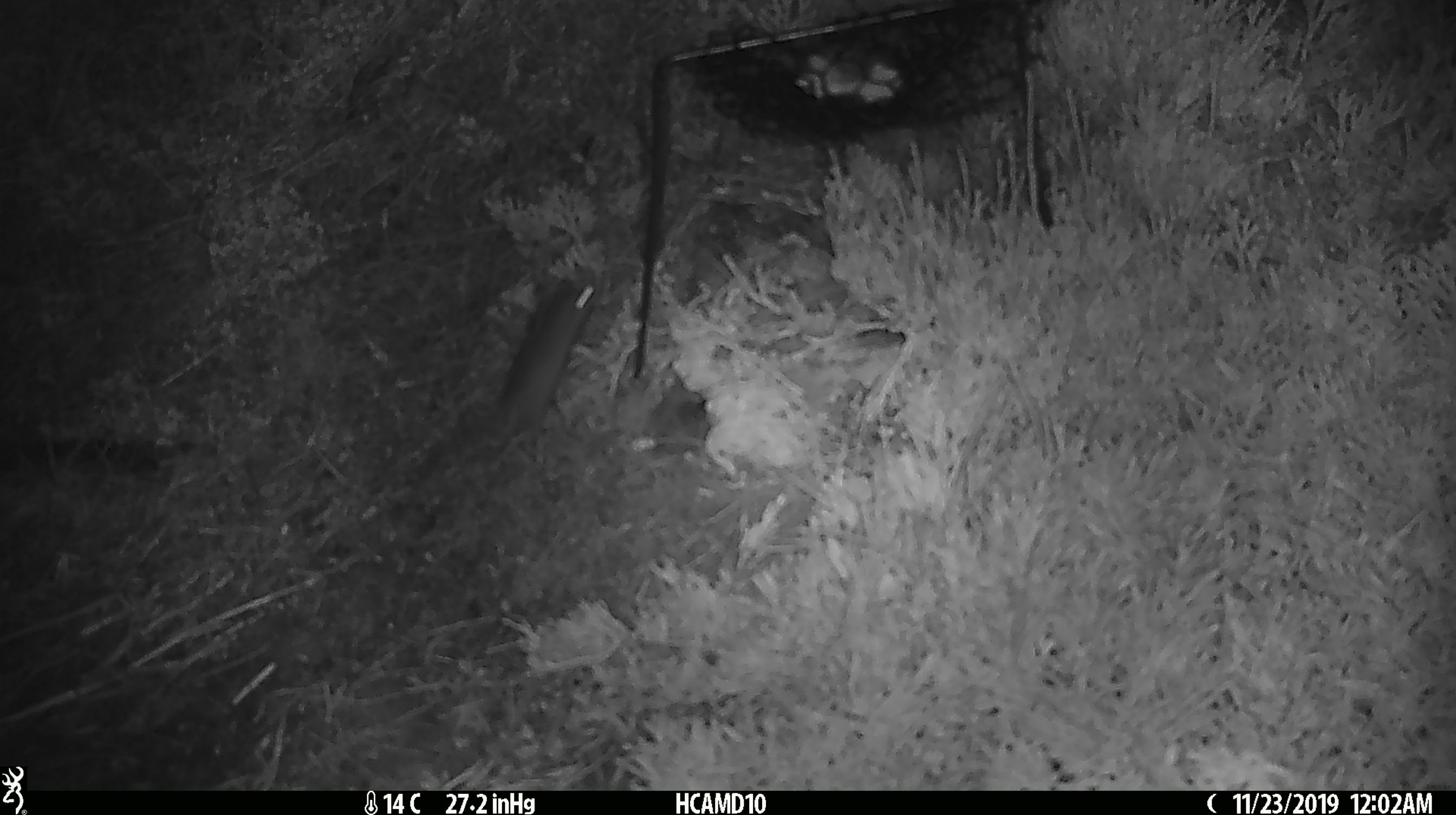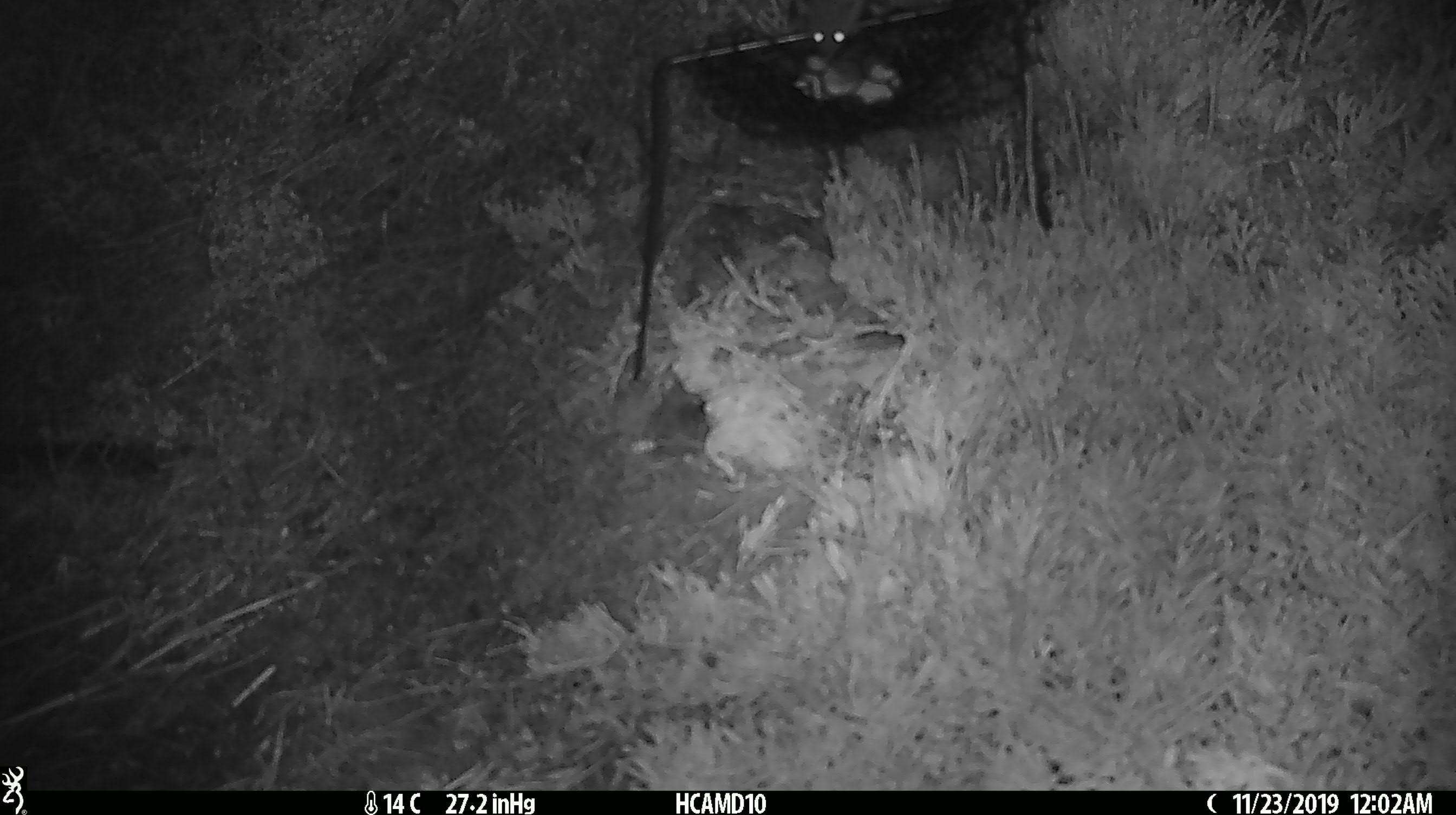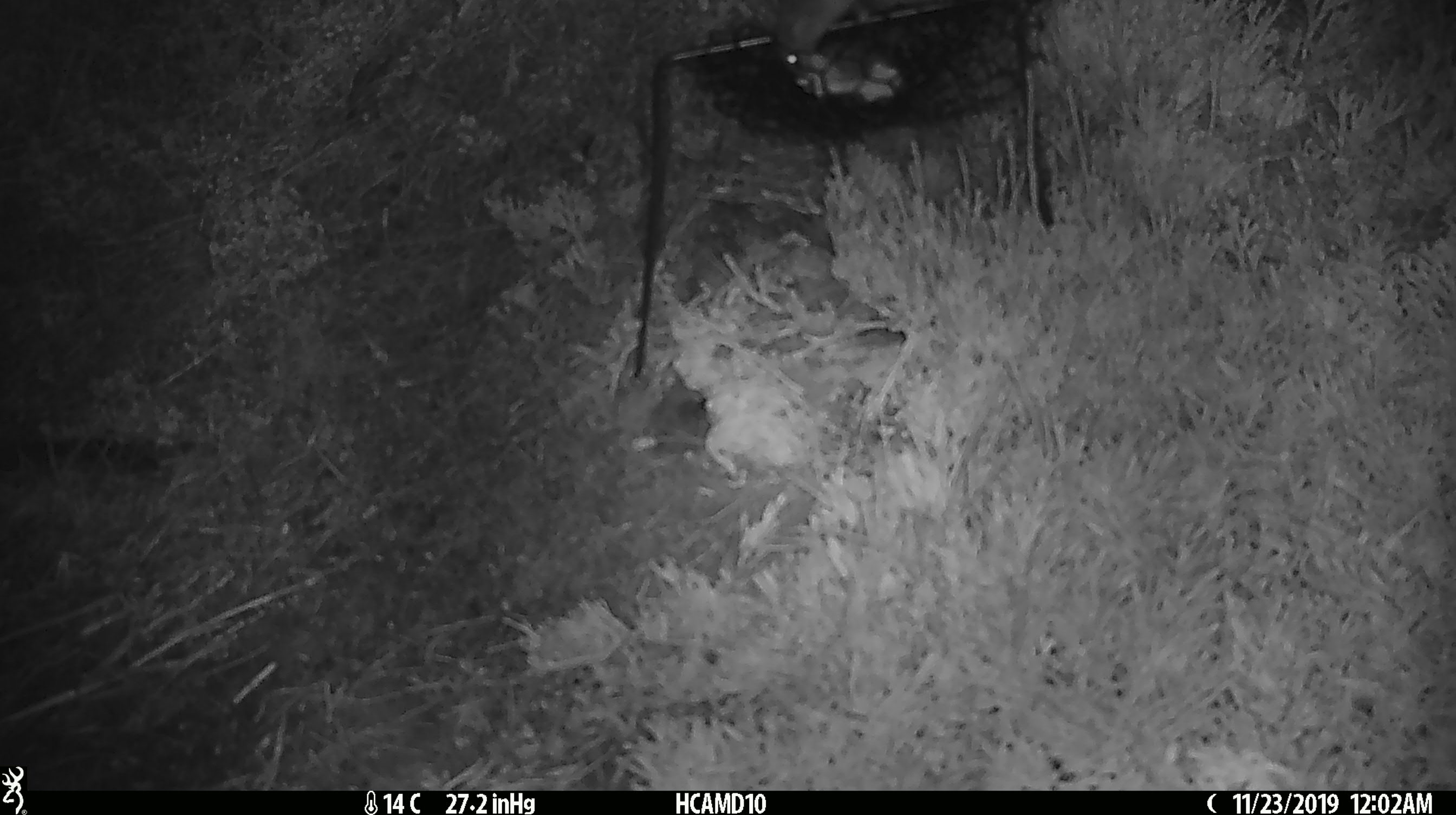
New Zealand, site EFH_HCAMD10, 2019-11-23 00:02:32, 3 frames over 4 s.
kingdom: Animalia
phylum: Chordata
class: Mammalia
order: Rodentia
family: Muridae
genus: Mus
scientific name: Mus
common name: mouse